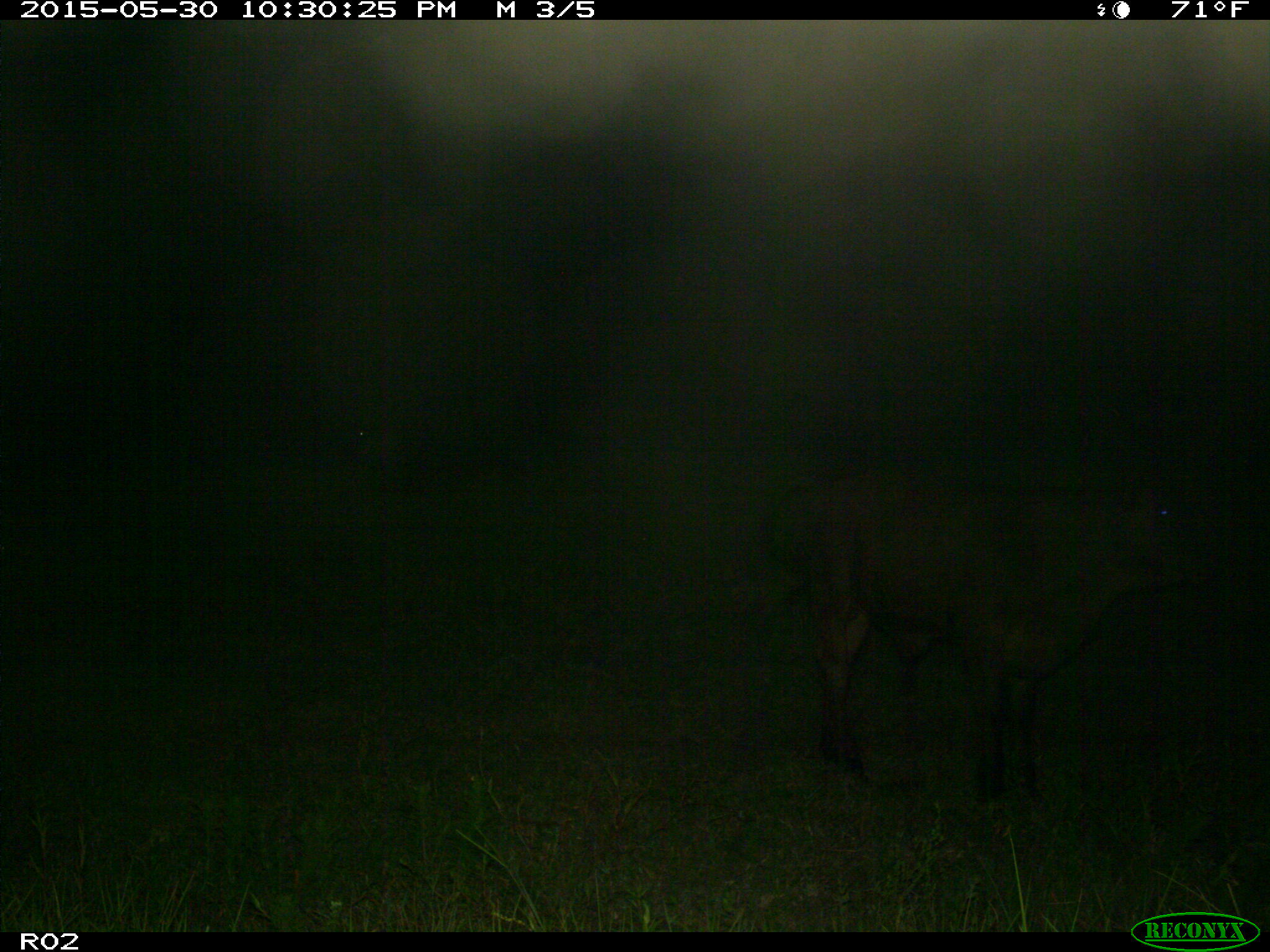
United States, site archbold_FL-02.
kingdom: Animalia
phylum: Chordata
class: Mammalia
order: Artiodactyla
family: Bovidae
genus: Bos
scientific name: Bos taurus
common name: domestic cow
Bos taurus (domestic cow).